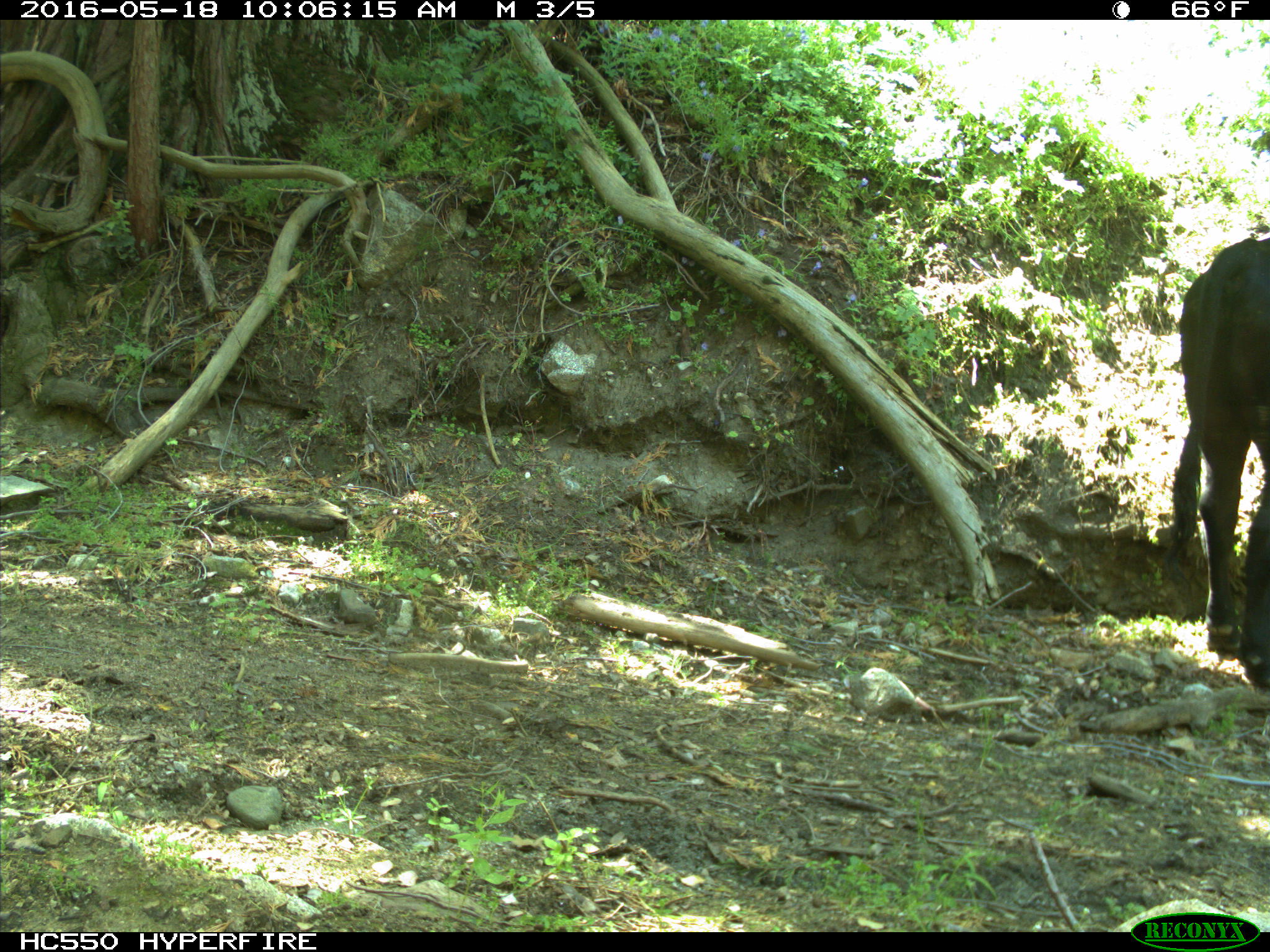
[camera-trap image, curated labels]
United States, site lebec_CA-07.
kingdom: Animalia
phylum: Chordata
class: Mammalia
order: Artiodactyla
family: Bovidae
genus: Bos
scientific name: Bos taurus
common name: domestic cow